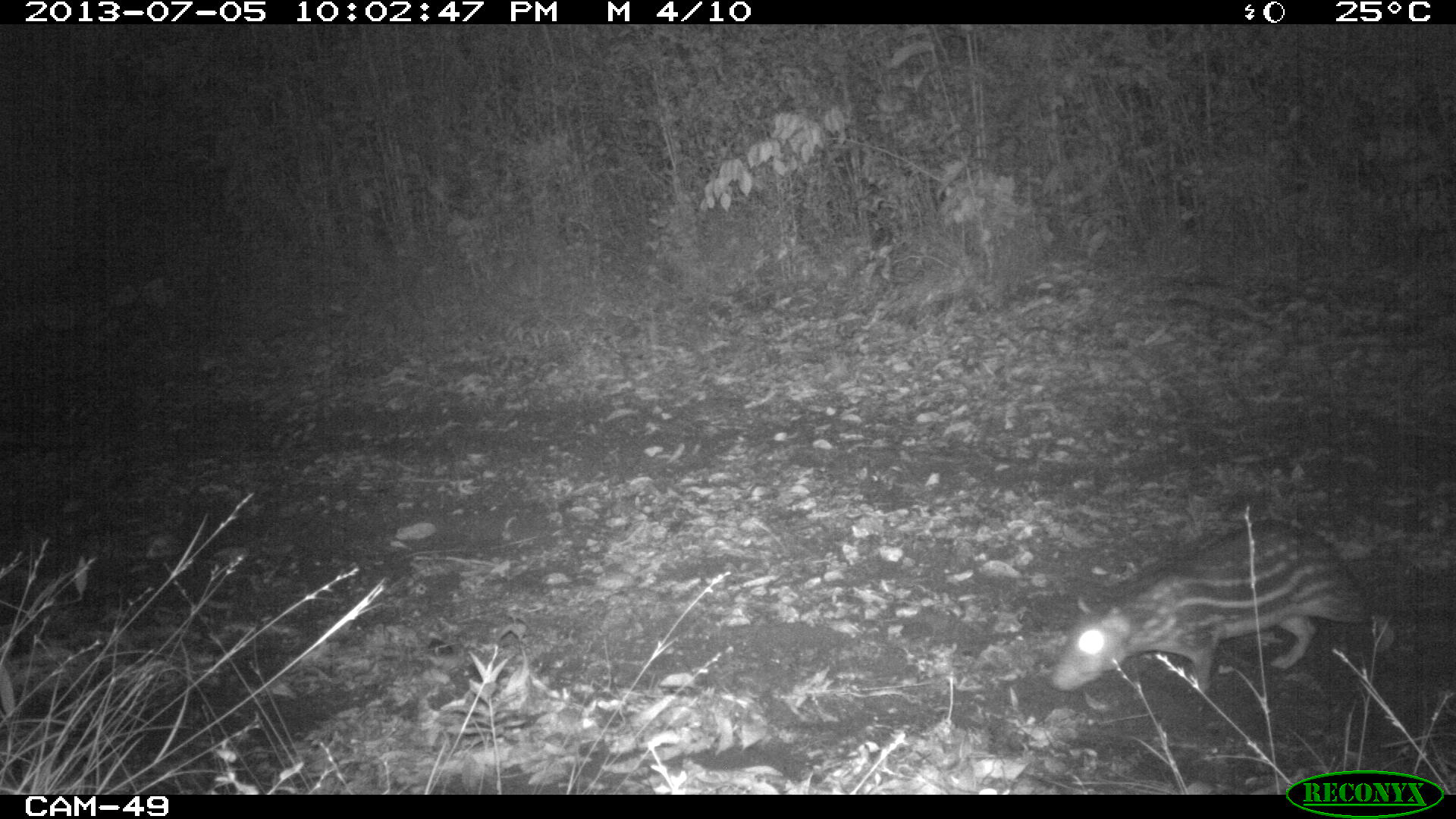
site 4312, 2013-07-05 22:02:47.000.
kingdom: Animalia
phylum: Chordata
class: Mammalia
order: Rodentia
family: Cuniculidae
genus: Cuniculus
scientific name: Cuniculus paca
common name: lowland paca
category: agouti paca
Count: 1.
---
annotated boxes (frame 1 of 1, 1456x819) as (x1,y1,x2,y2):
agouti paca: (1046,518,1371,694)